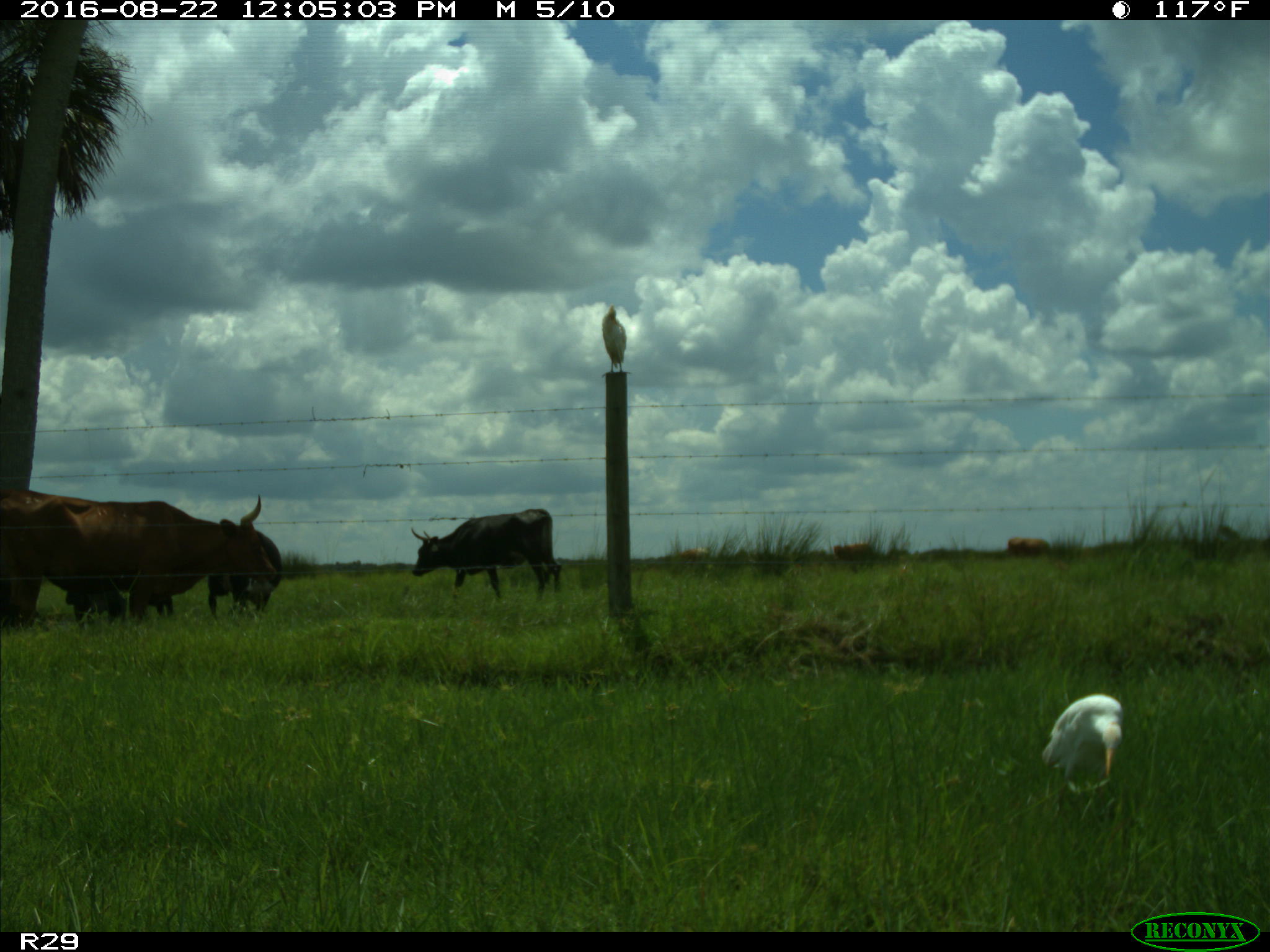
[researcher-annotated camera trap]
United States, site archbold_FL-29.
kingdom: Animalia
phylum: Chordata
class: Mammalia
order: Artiodactyla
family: Bovidae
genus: Bos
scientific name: Bos taurus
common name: domestic cow